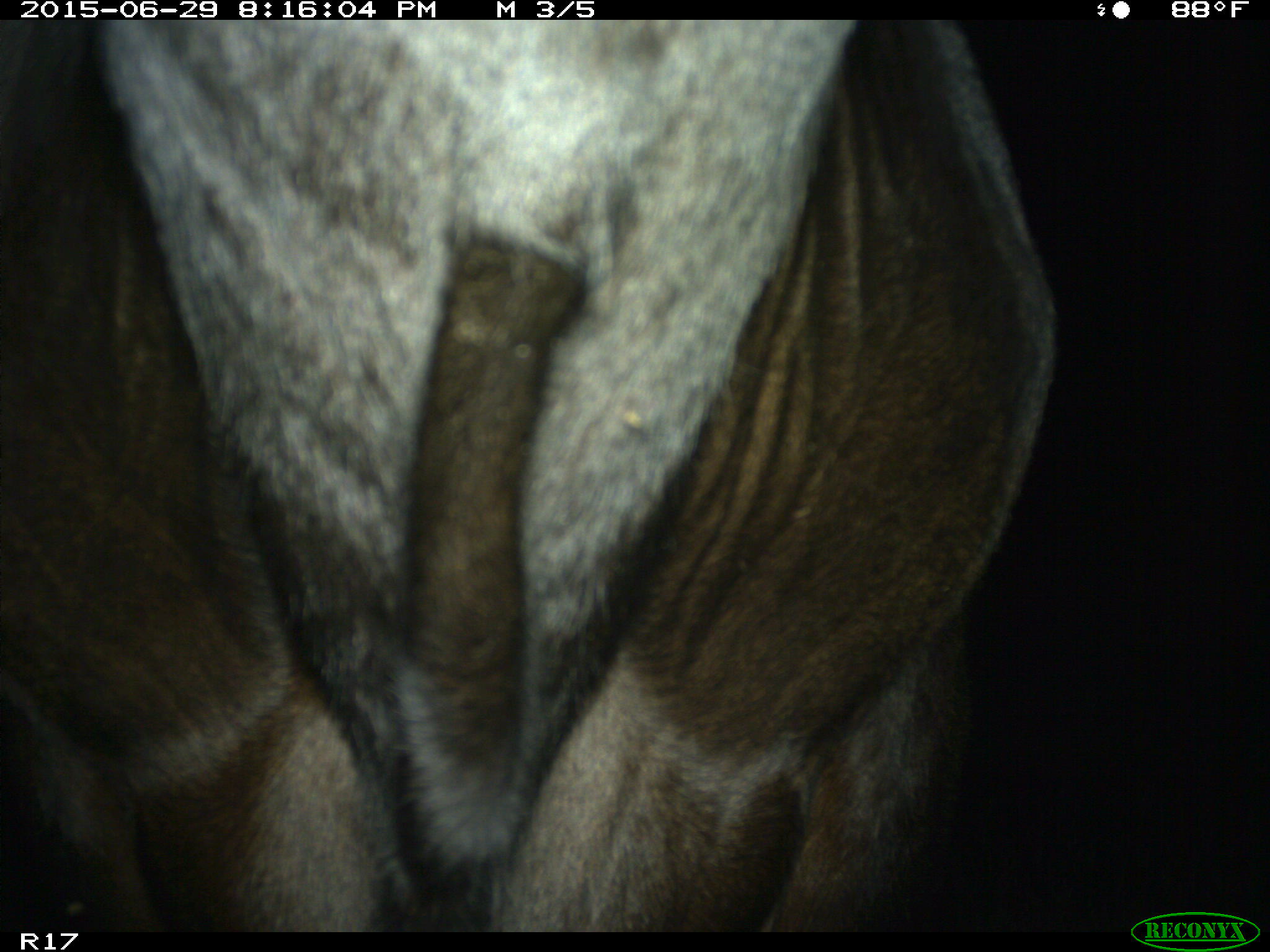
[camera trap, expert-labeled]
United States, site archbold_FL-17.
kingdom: Animalia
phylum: Chordata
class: Mammalia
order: Artiodactyla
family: Bovidae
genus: Bos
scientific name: Bos taurus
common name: domestic cow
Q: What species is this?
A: Bos taurus (domestic cow).